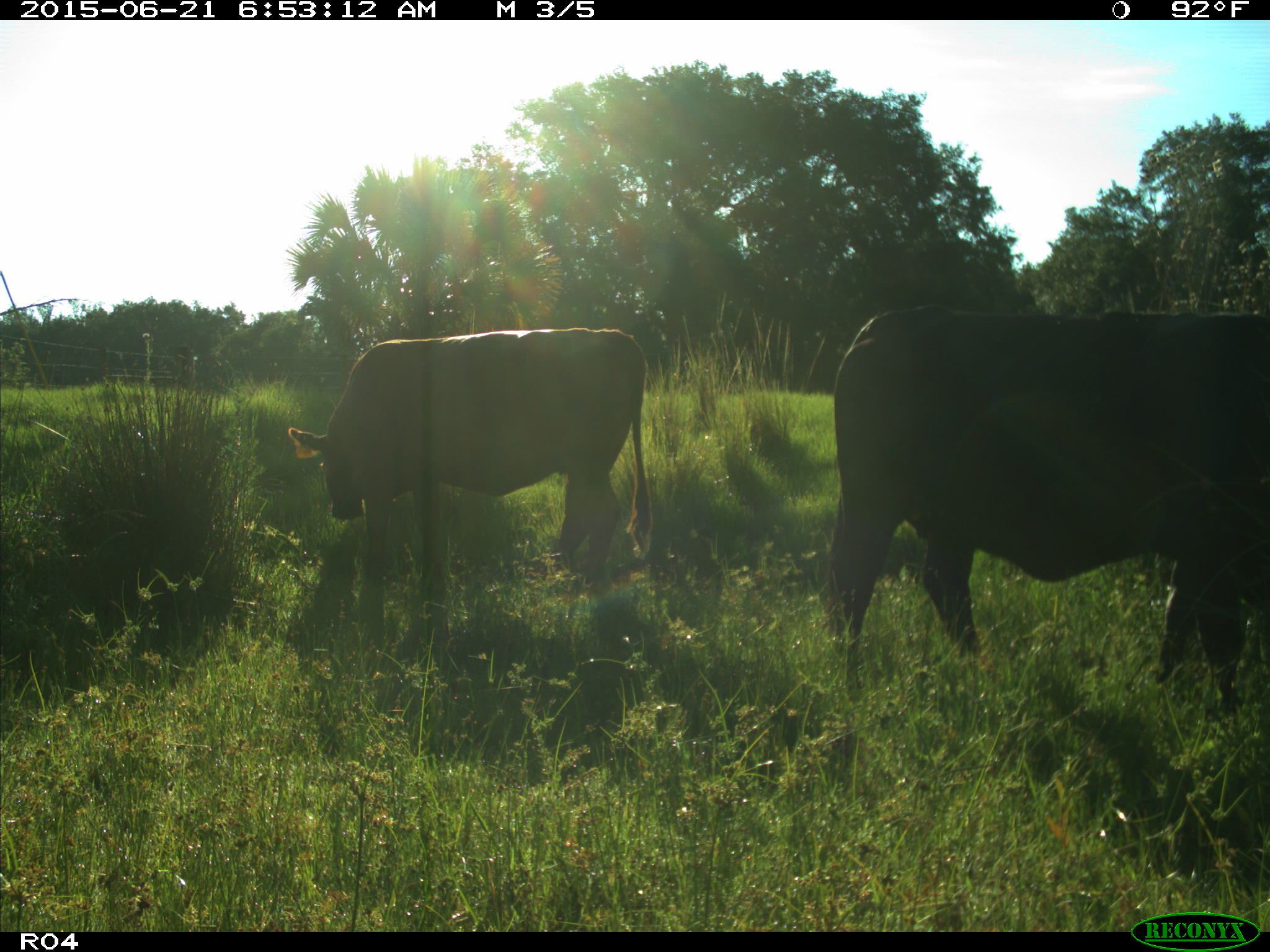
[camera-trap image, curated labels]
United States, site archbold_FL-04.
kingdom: Animalia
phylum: Chordata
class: Mammalia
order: Artiodactyla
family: Bovidae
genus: Bos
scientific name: Bos taurus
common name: domestic cow